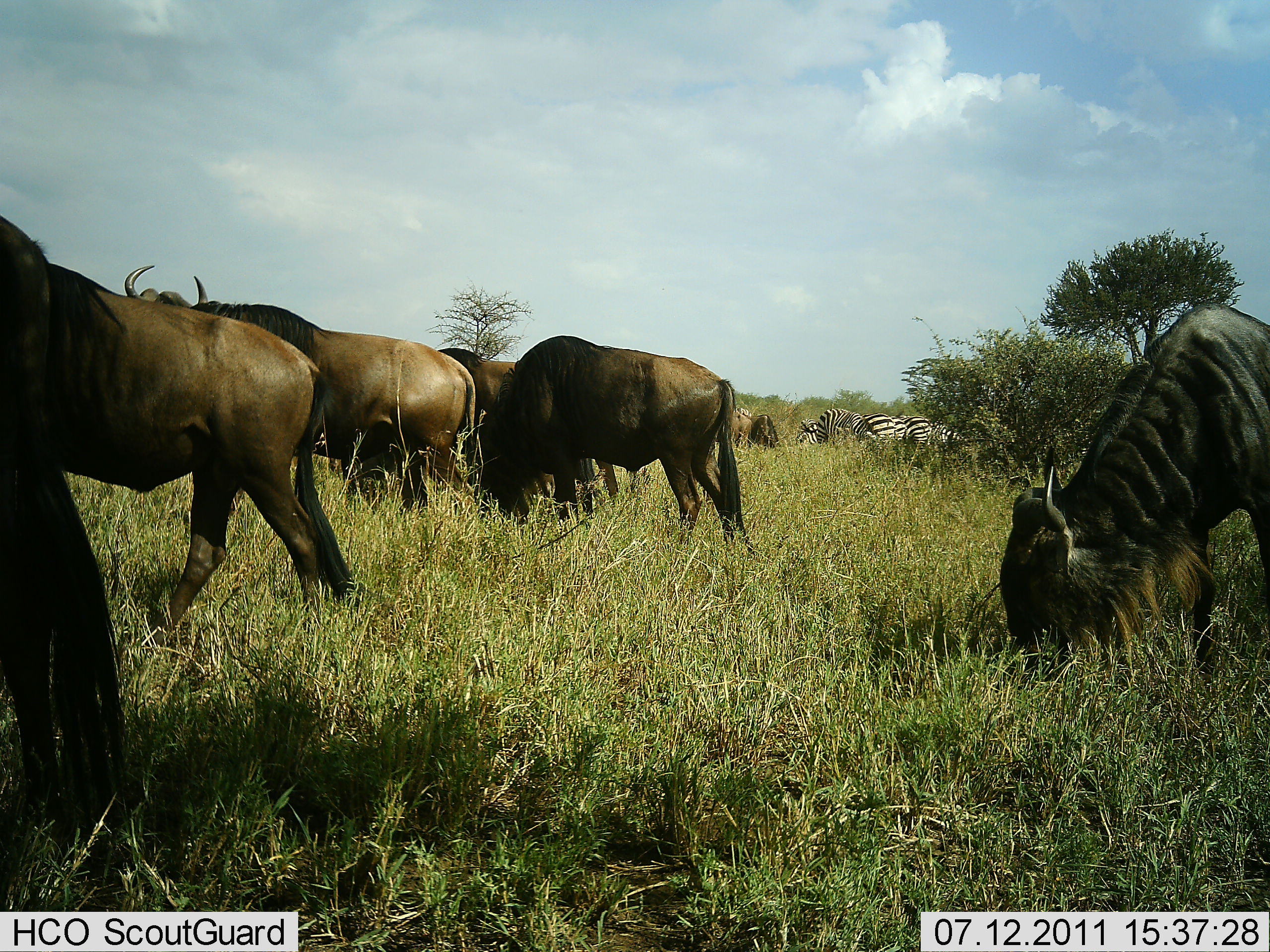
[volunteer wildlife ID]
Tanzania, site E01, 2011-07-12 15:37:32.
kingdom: Animalia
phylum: Chordata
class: Mammalia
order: Artiodactyla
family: Bovidae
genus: Connochaetes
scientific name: Connochaetes taurinus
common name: blue wildebeest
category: wildebeest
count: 6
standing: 64%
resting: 0%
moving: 7%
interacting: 0%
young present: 0%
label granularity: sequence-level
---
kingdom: Animalia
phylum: Chordata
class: Mammalia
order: Perissodactyla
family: Equidae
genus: Equus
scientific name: Equus quagga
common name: plains zebra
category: zebra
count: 3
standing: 67%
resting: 0%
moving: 0%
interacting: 0%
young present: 0%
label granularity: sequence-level